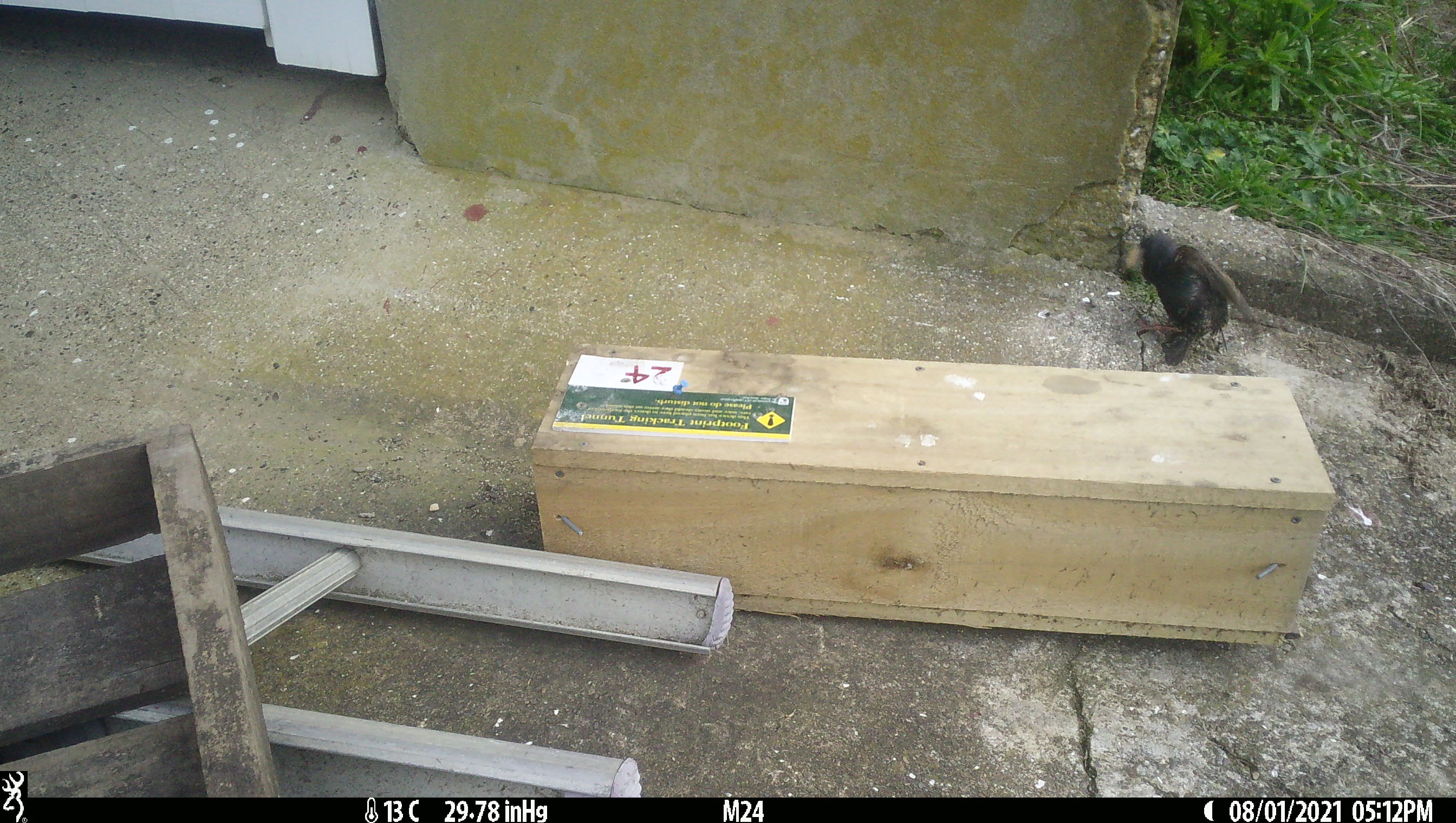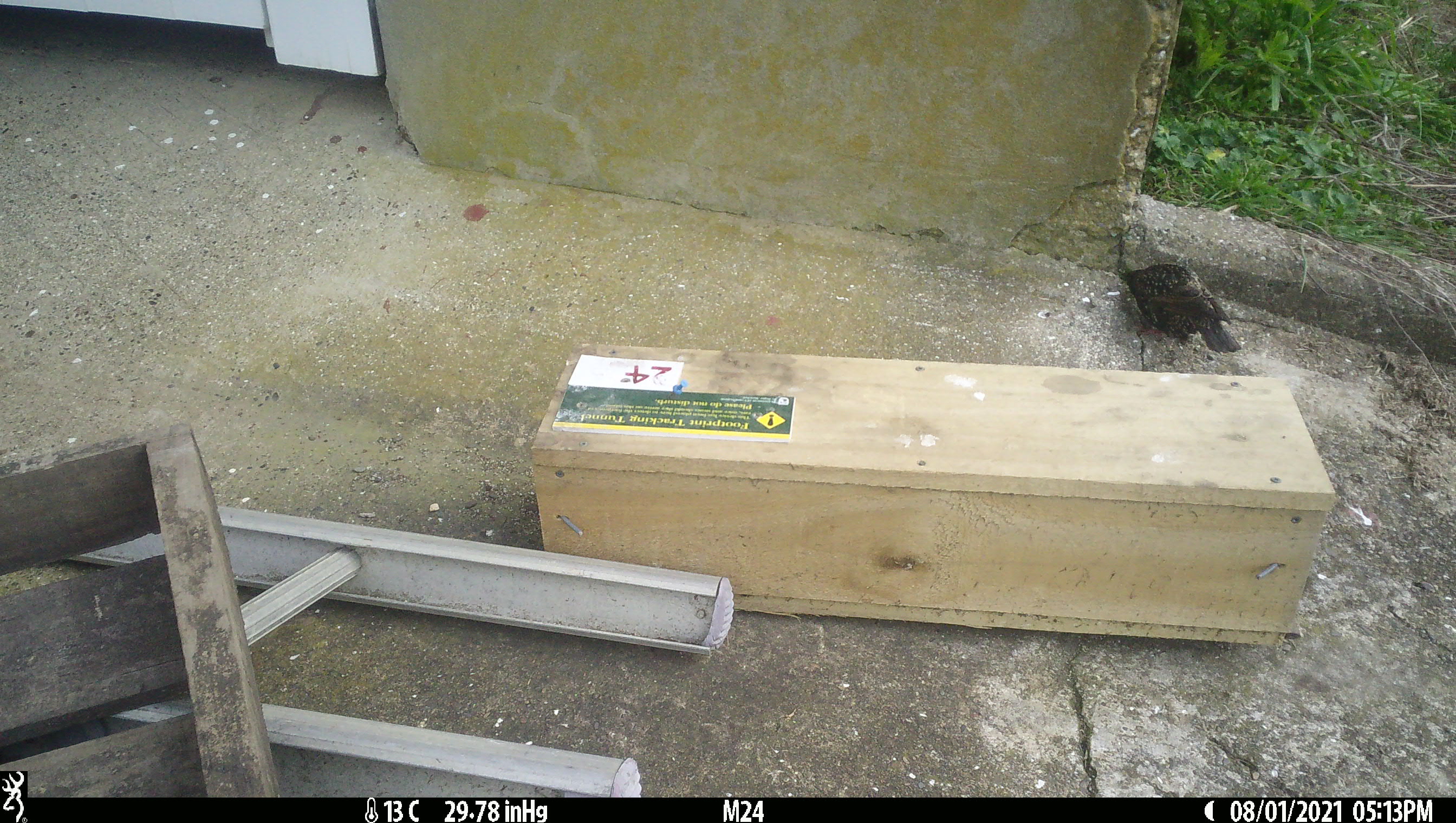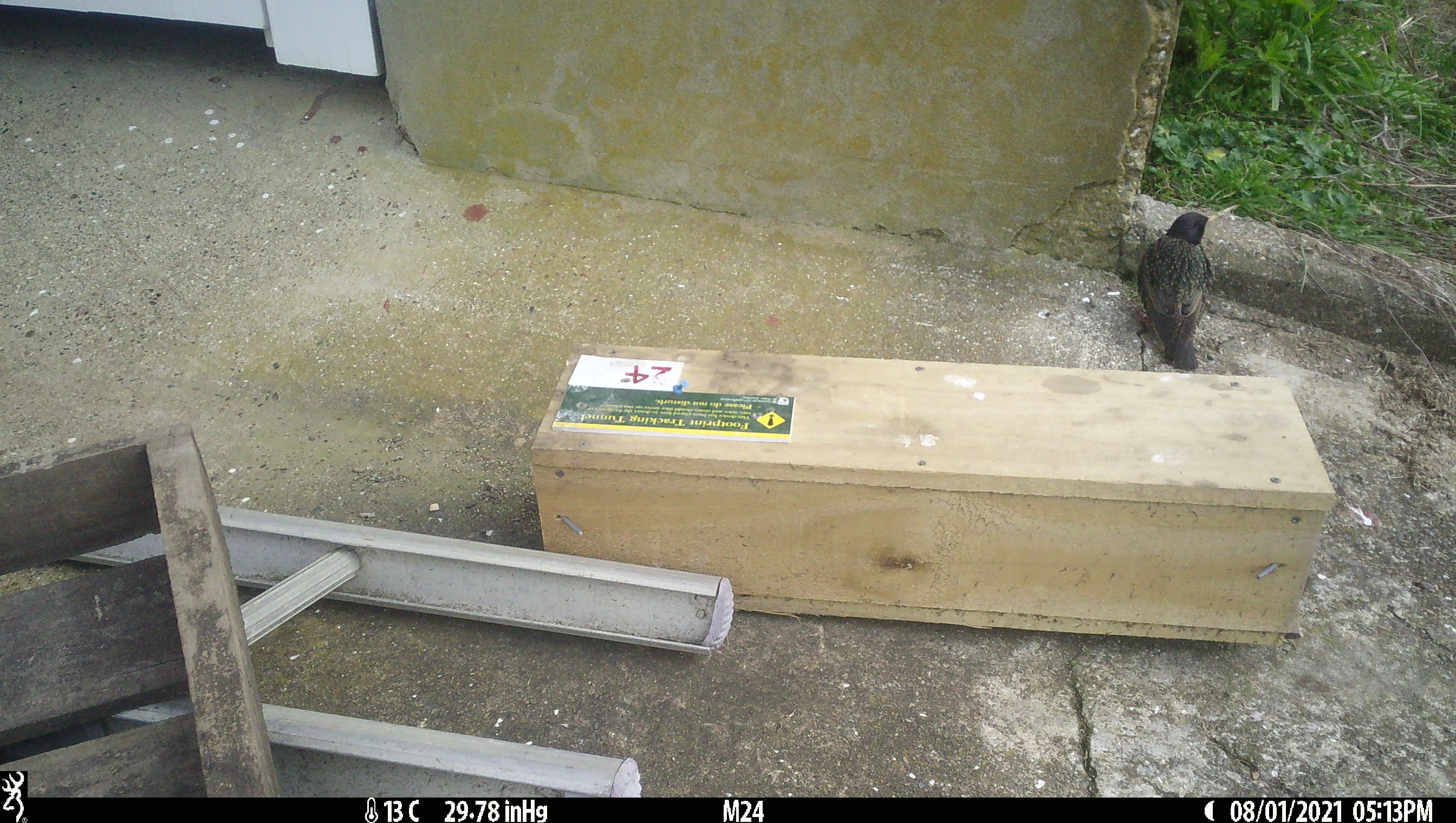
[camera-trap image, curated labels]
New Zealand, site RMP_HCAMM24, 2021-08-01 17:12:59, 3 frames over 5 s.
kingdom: Animalia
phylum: Chordata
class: Aves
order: Passeriformes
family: Sturnidae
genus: Sturnus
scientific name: Sturnus vulgaris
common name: european starling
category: starling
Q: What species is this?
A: Starling (european starling) (Sturnus vulgaris).